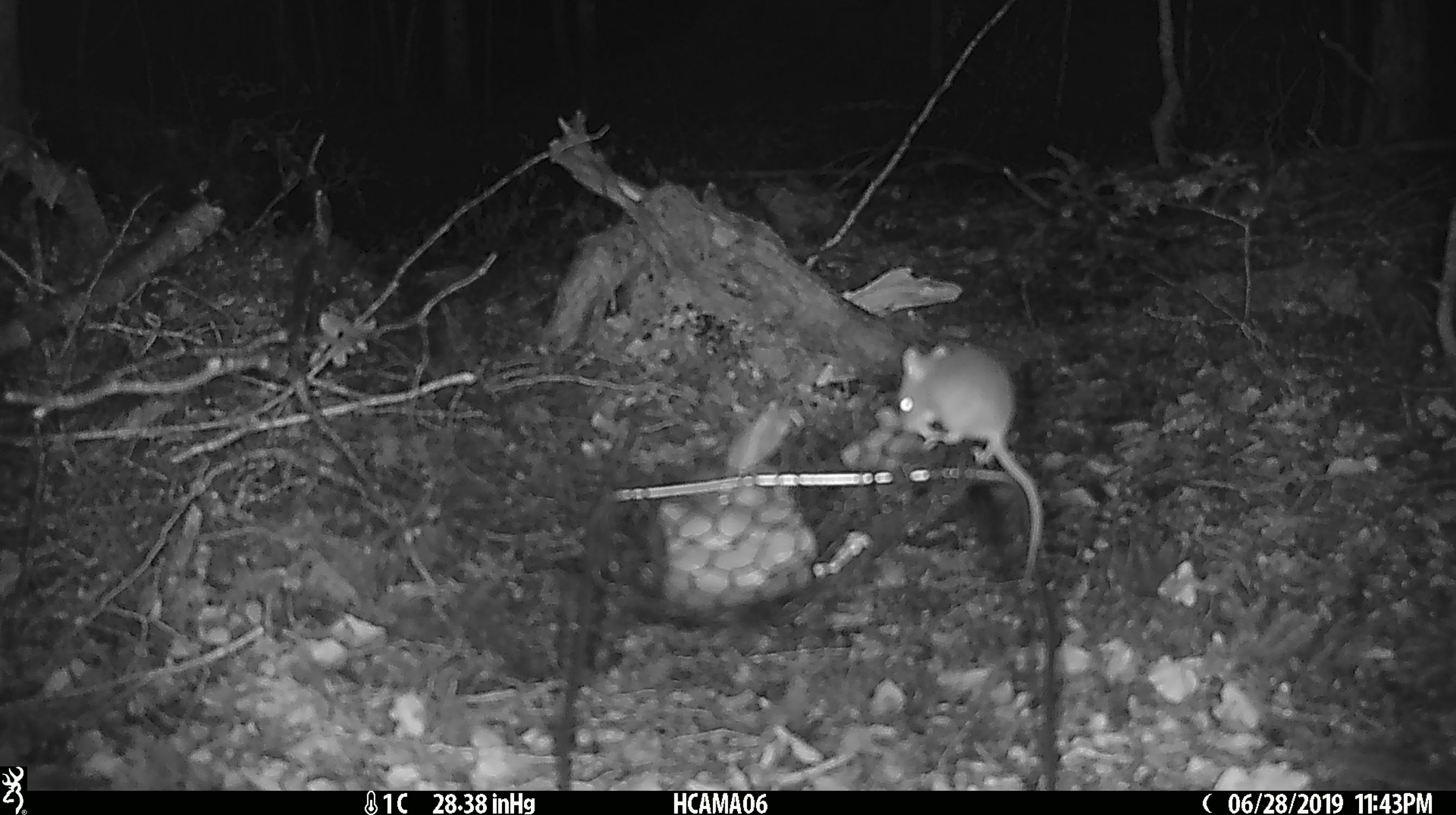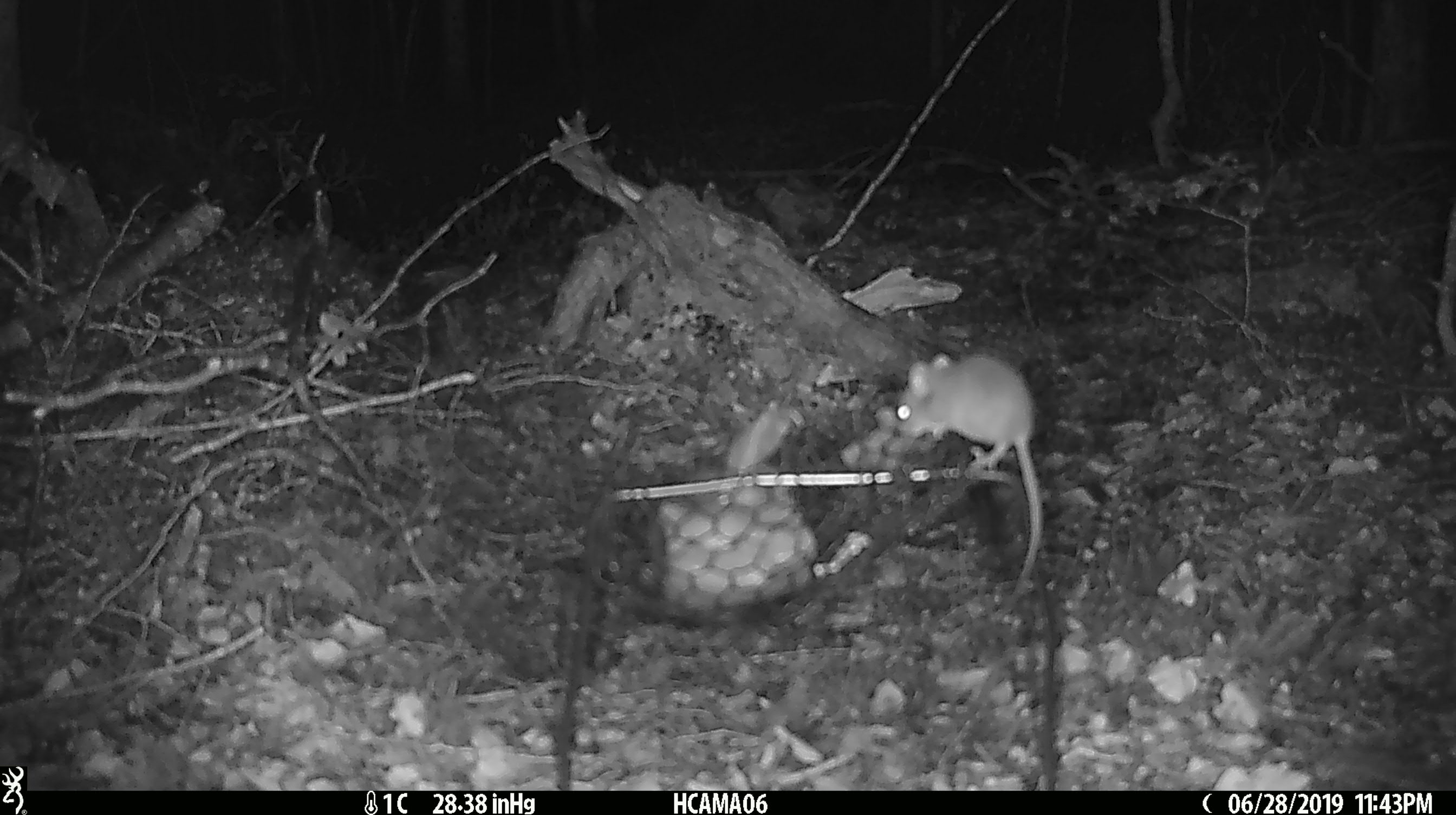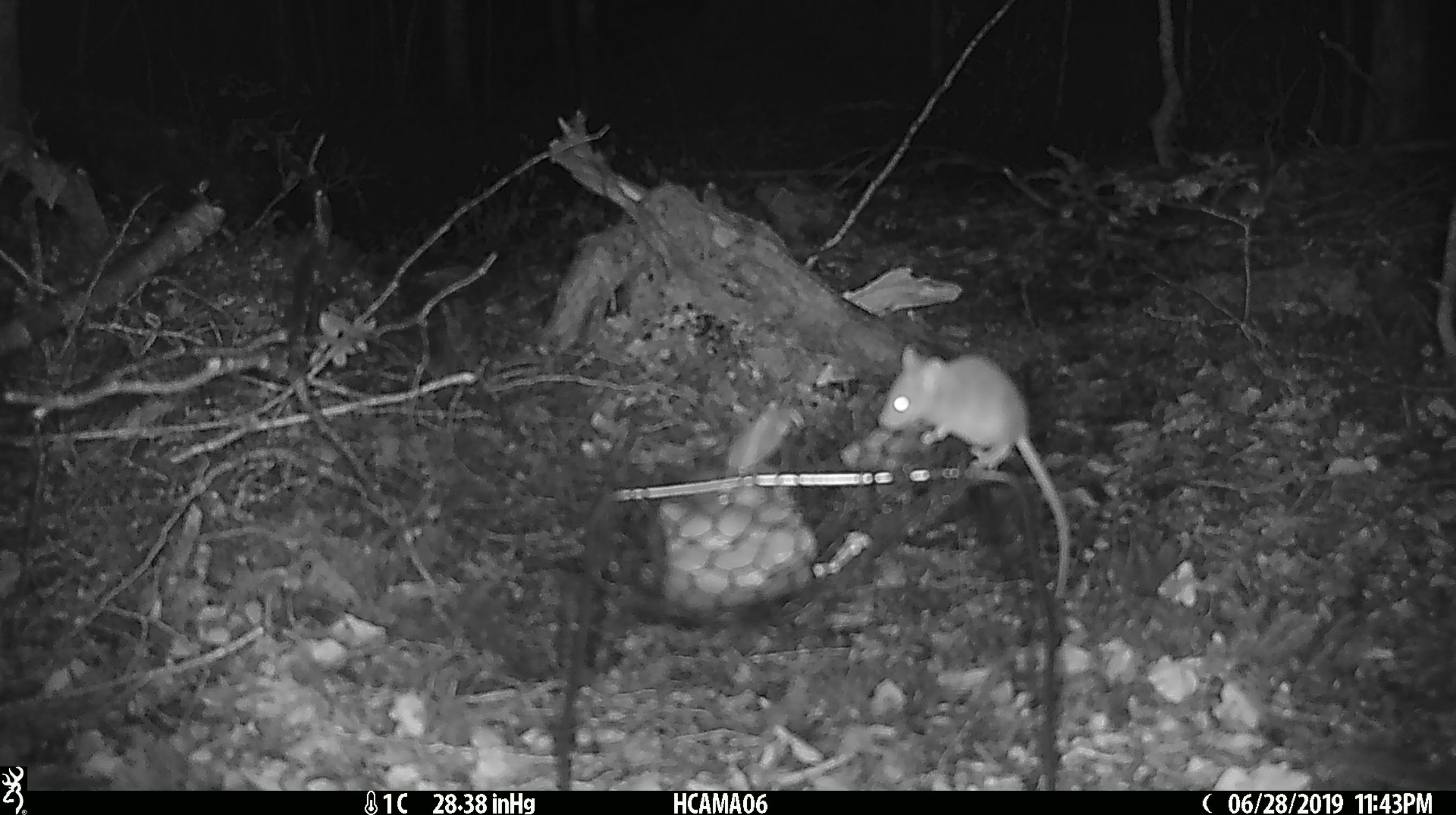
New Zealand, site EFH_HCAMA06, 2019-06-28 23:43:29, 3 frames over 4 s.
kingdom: Animalia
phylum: Chordata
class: Mammalia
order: Rodentia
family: Muridae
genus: Mus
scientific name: Mus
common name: mouse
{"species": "mouse (Mus)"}